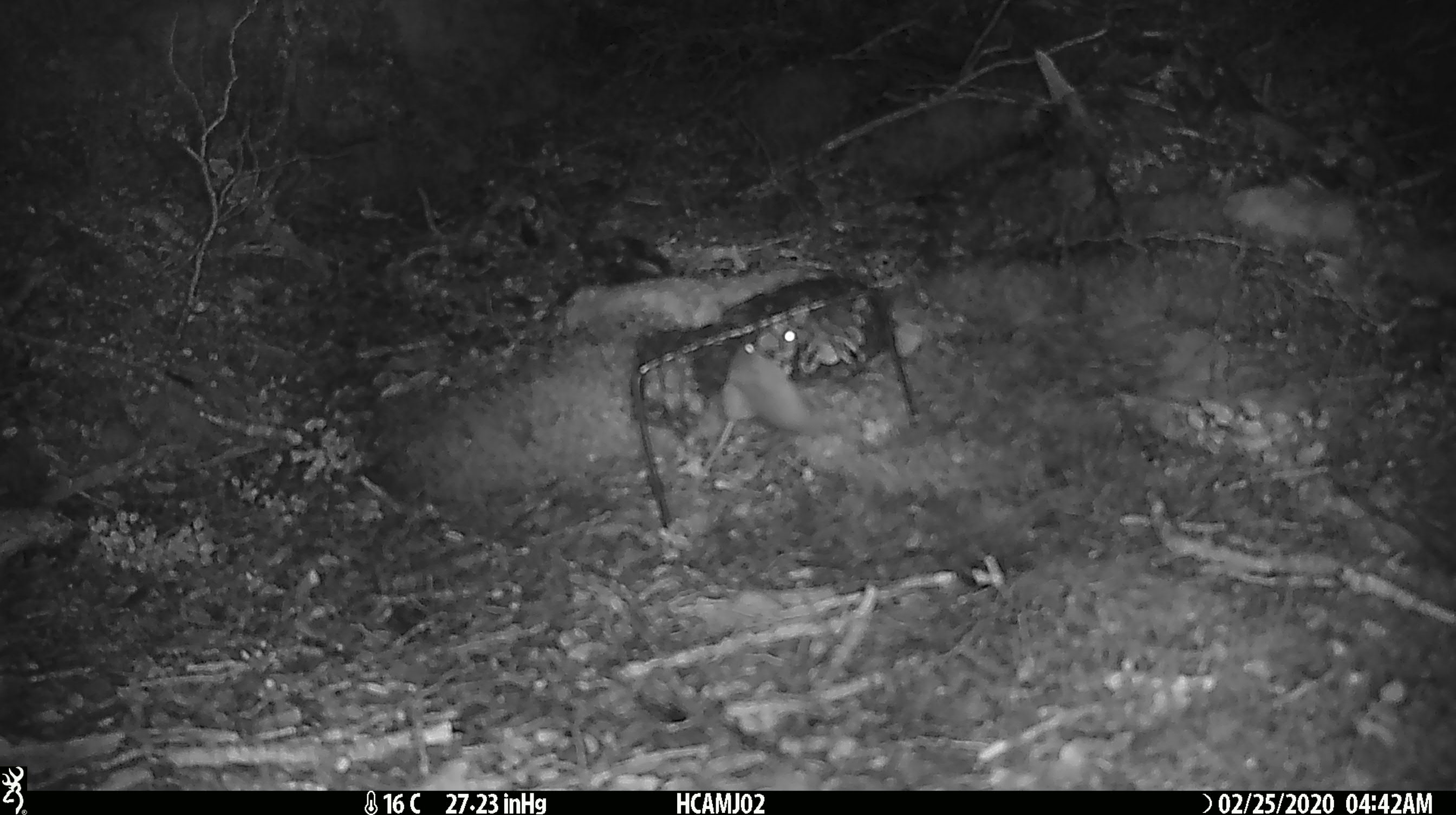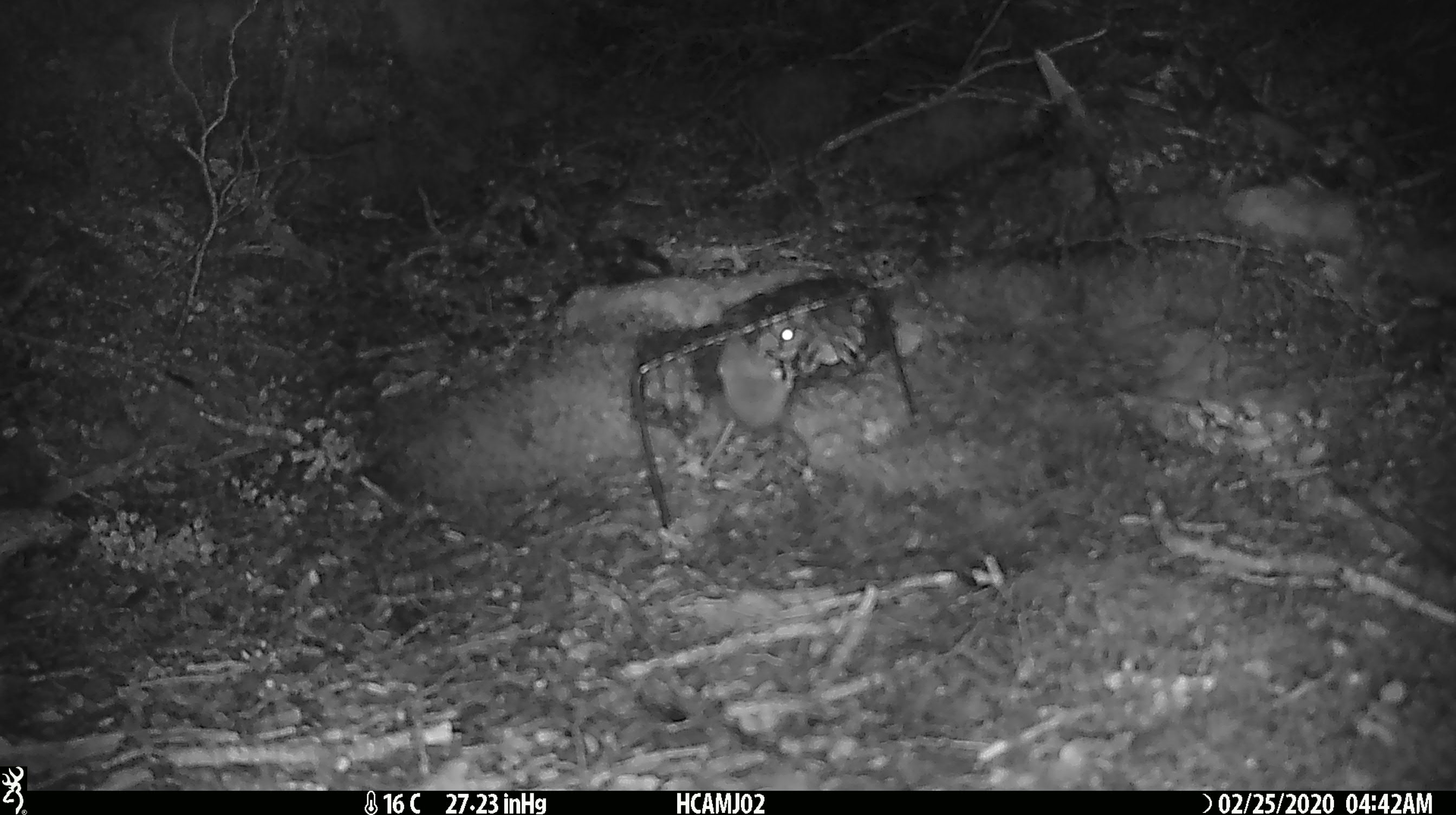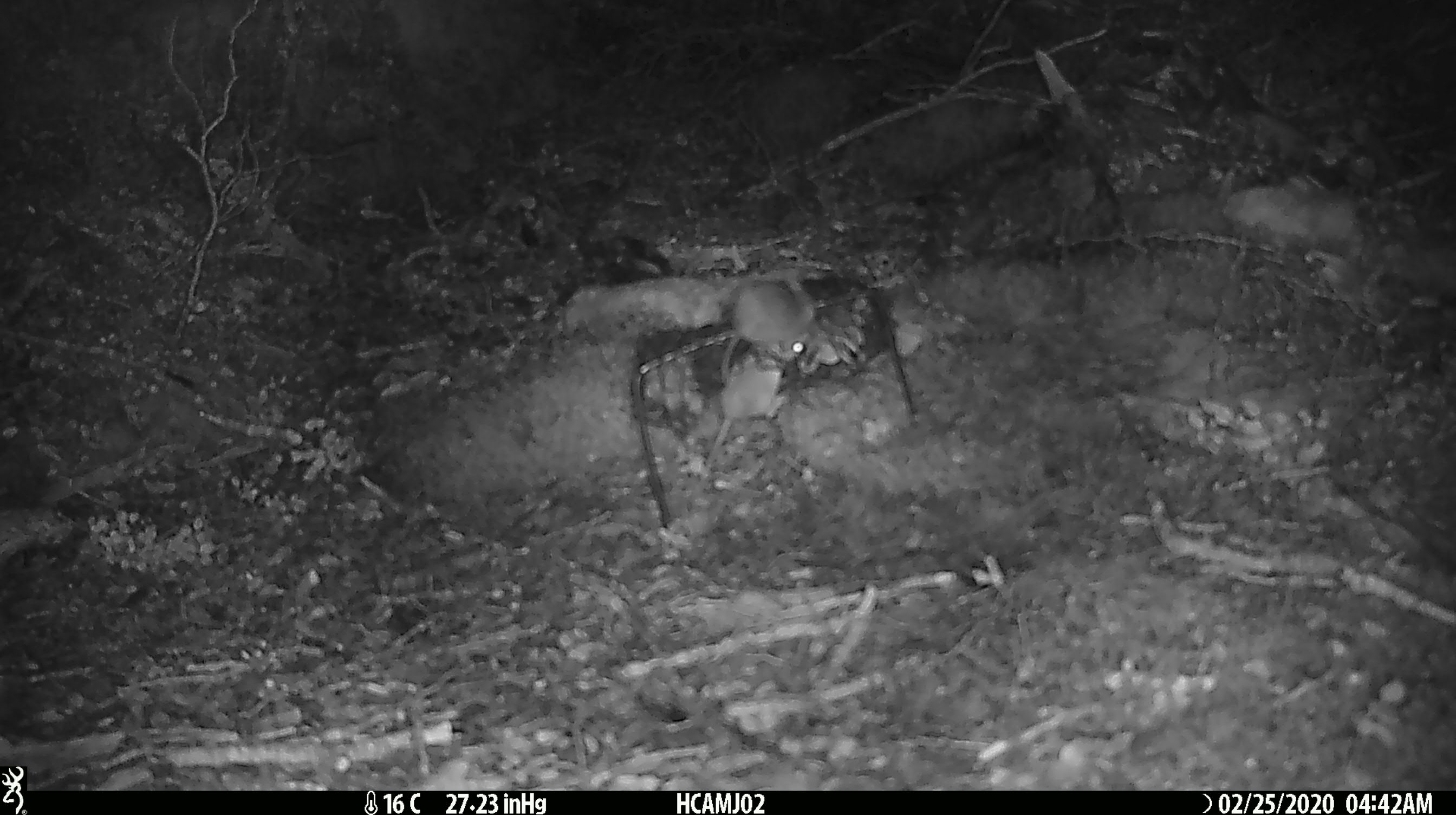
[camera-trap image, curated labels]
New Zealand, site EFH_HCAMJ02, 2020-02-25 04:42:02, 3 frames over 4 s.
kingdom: Animalia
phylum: Chordata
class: Mammalia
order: Rodentia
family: Muridae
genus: Mus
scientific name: Mus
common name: mouse